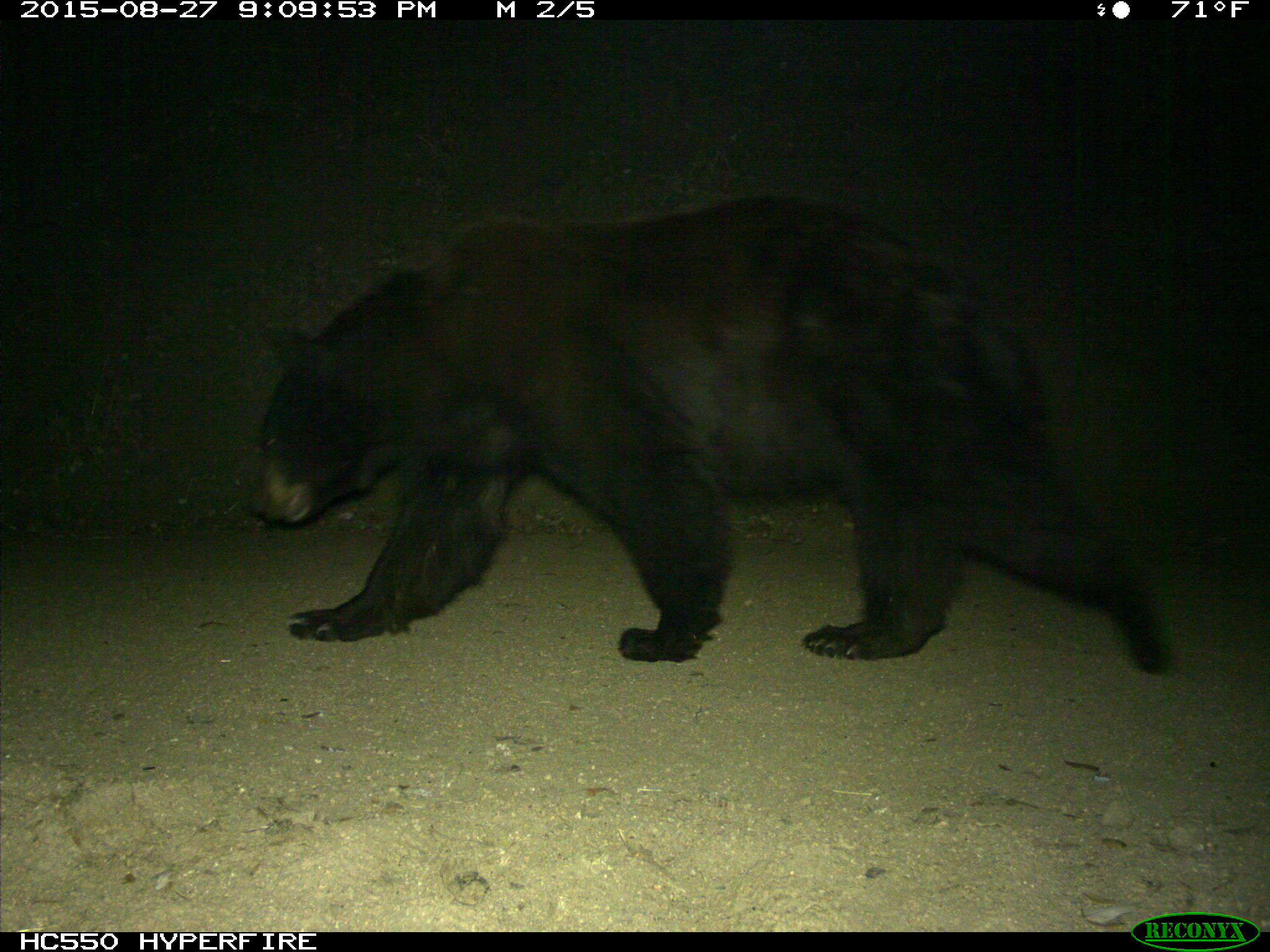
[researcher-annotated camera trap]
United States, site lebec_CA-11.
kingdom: Animalia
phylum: Chordata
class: Mammalia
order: Carnivora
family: Ursidae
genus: Ursus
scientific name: Ursus americanus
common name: american black bear